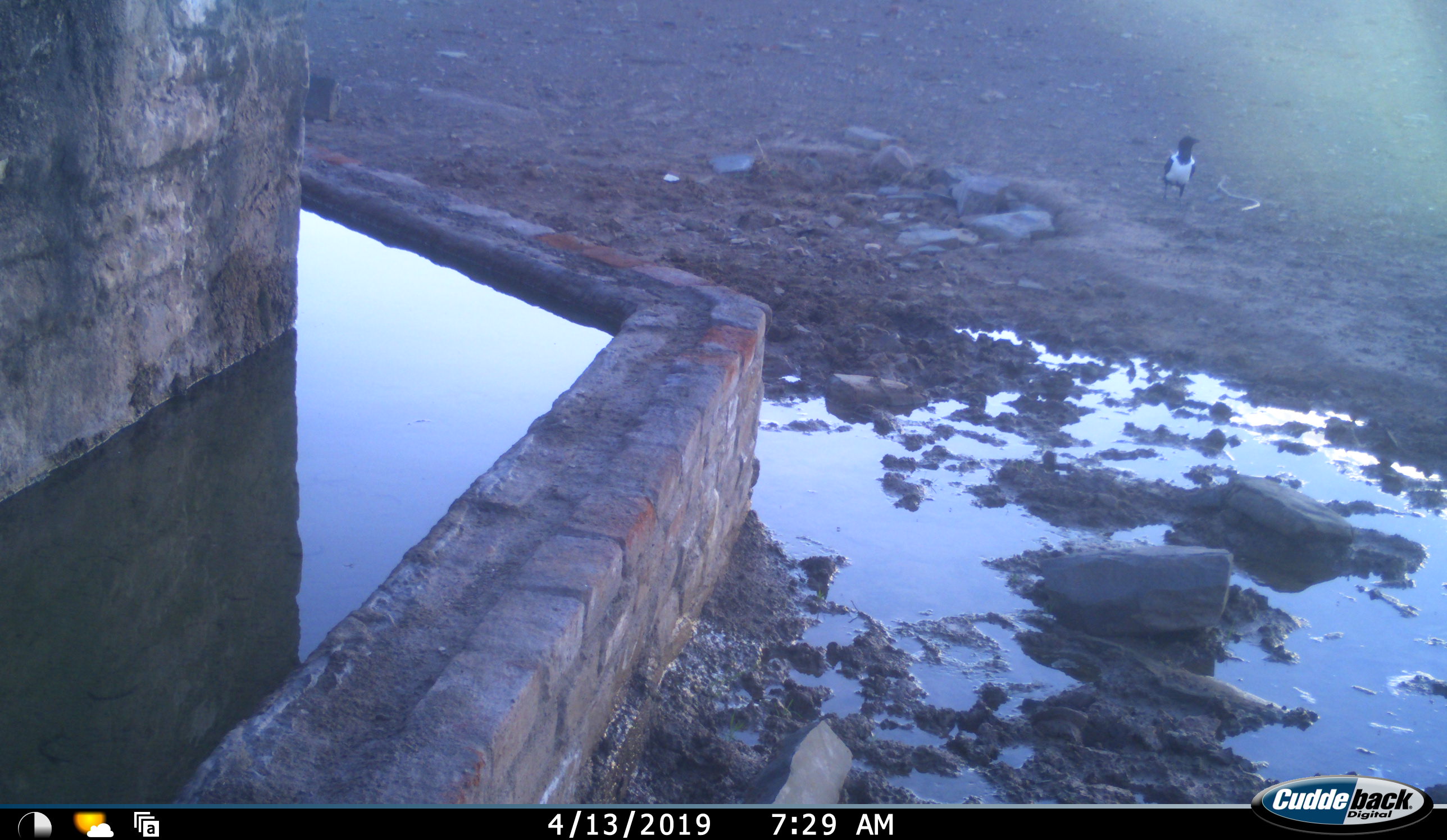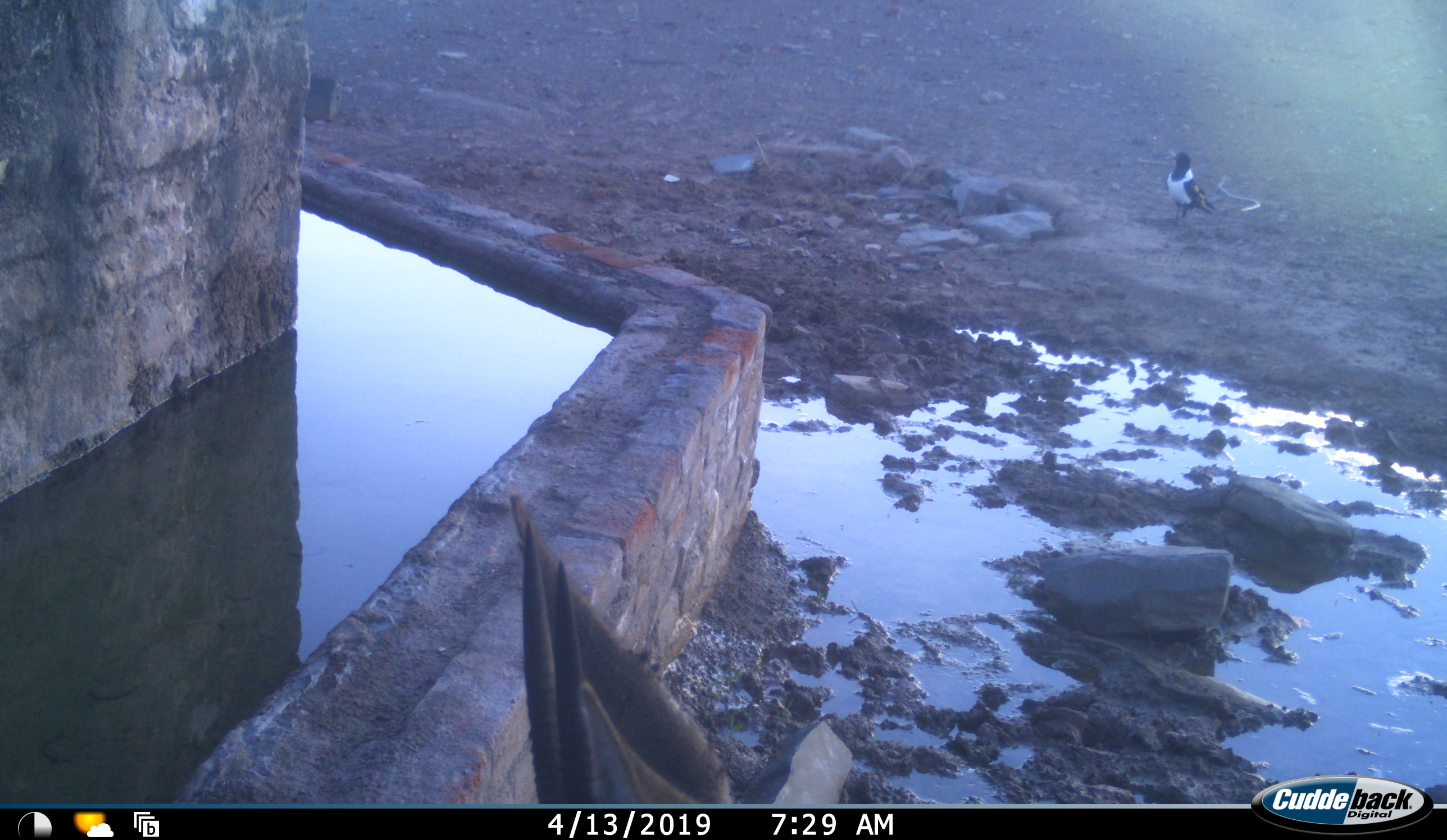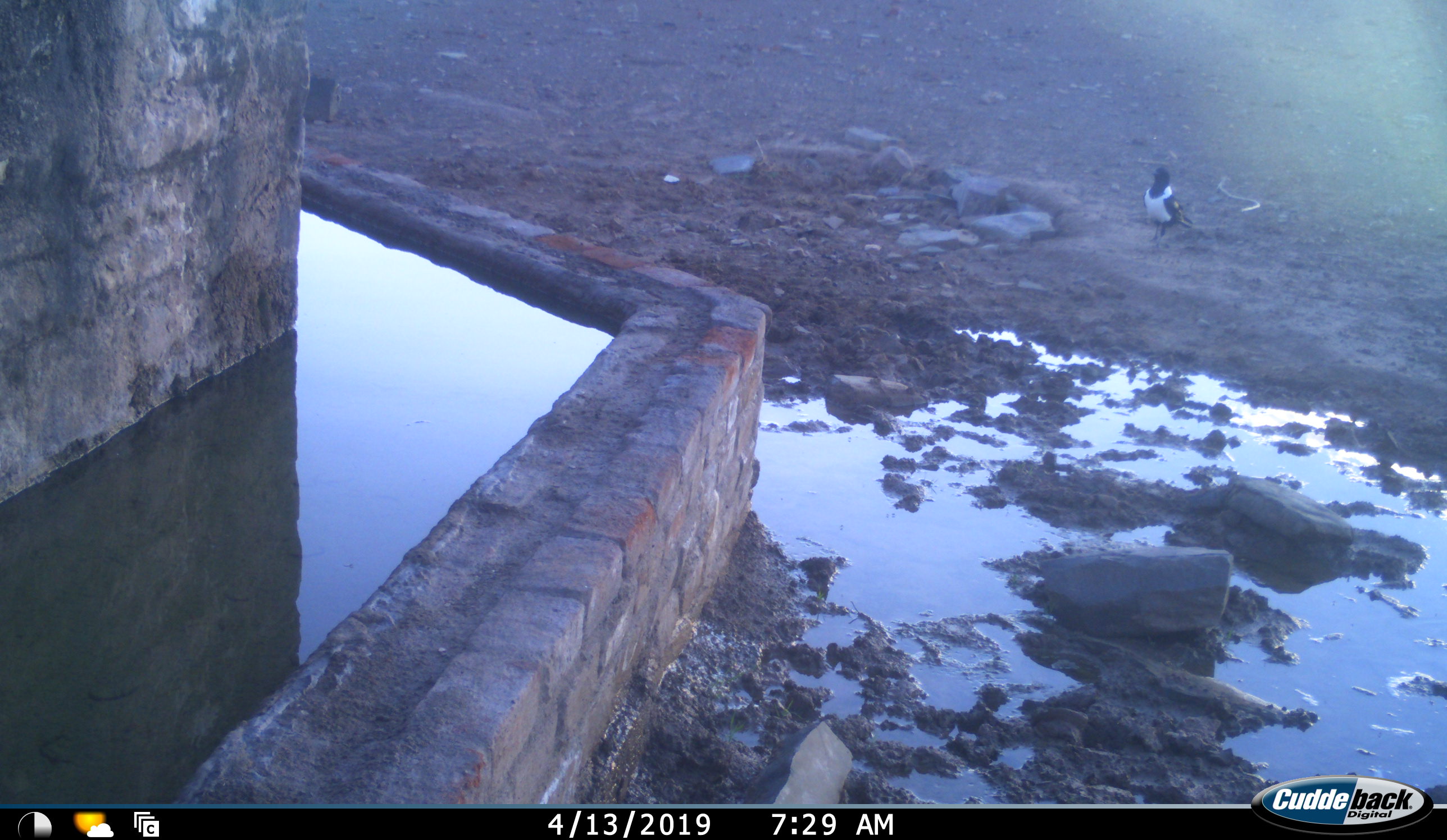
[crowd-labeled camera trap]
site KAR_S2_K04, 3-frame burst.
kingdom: Animalia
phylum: Chordata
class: Aves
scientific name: Aves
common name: bird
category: birdother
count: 1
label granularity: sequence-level